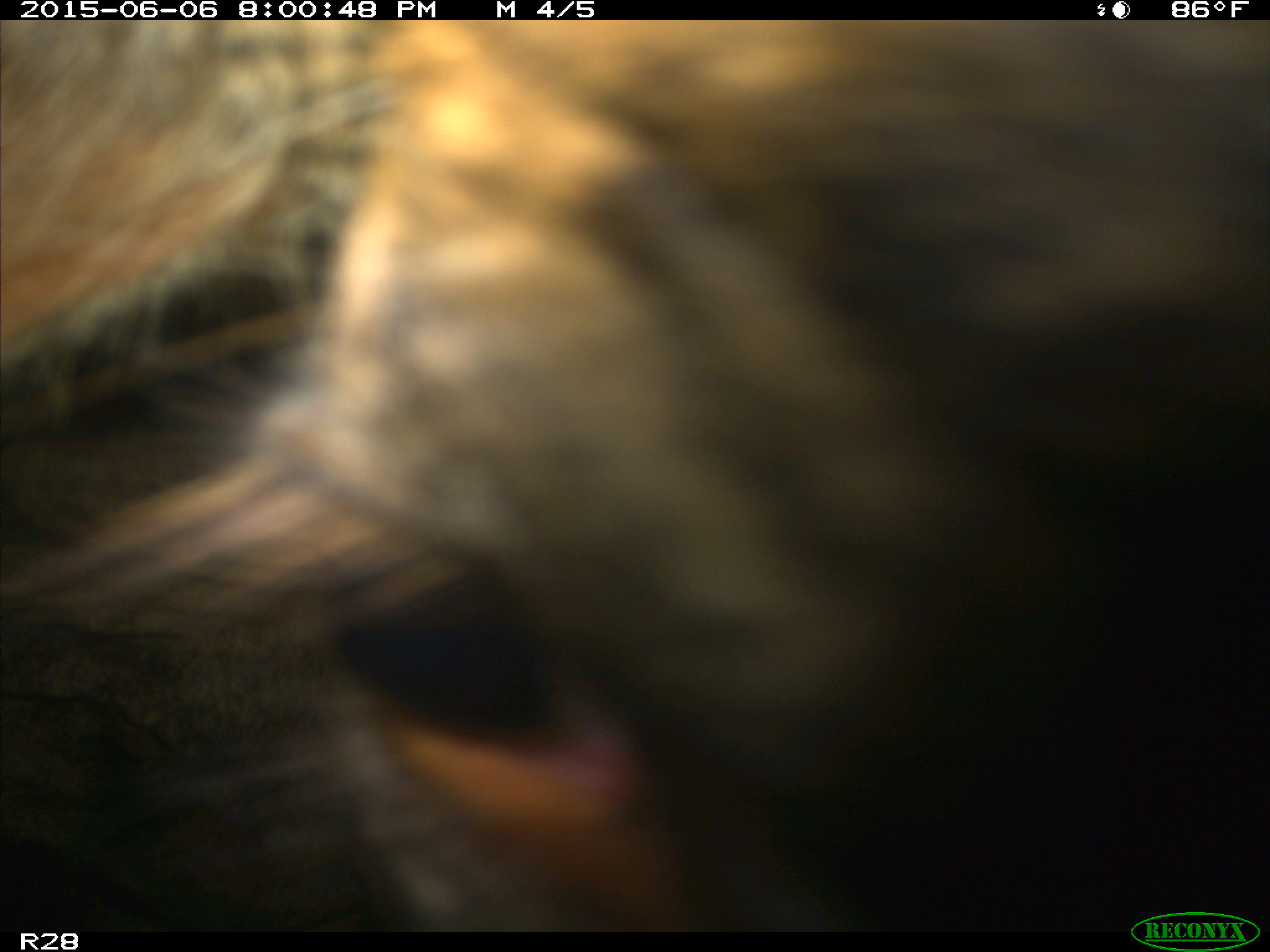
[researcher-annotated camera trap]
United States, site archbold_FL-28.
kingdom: Animalia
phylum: Chordata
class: Mammalia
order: Artiodactyla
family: Bovidae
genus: Bos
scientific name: Bos taurus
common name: domestic cow